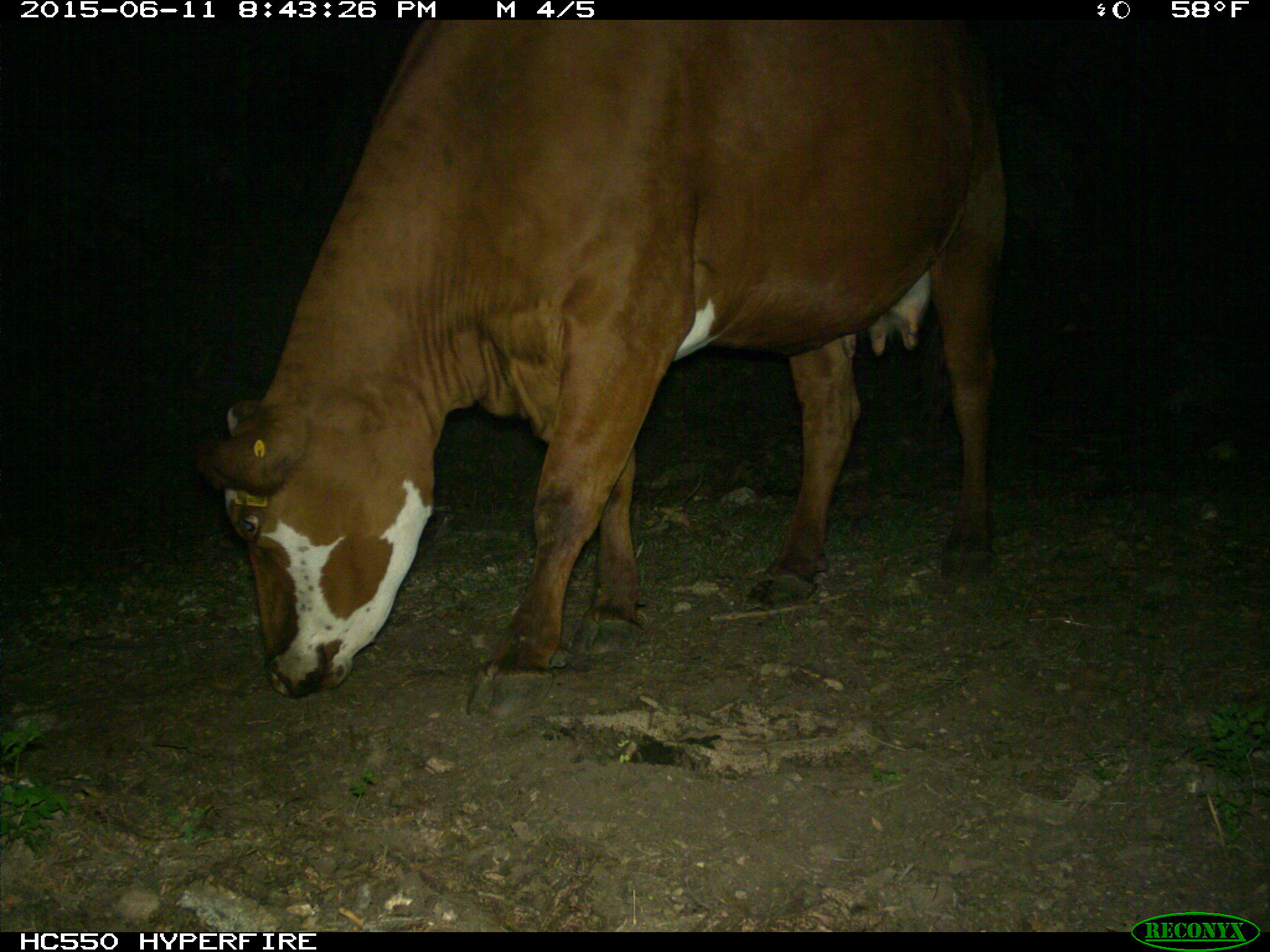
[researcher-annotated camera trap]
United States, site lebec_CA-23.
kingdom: Animalia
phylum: Chordata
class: Mammalia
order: Artiodactyla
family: Bovidae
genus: Bos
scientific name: Bos taurus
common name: domestic cow